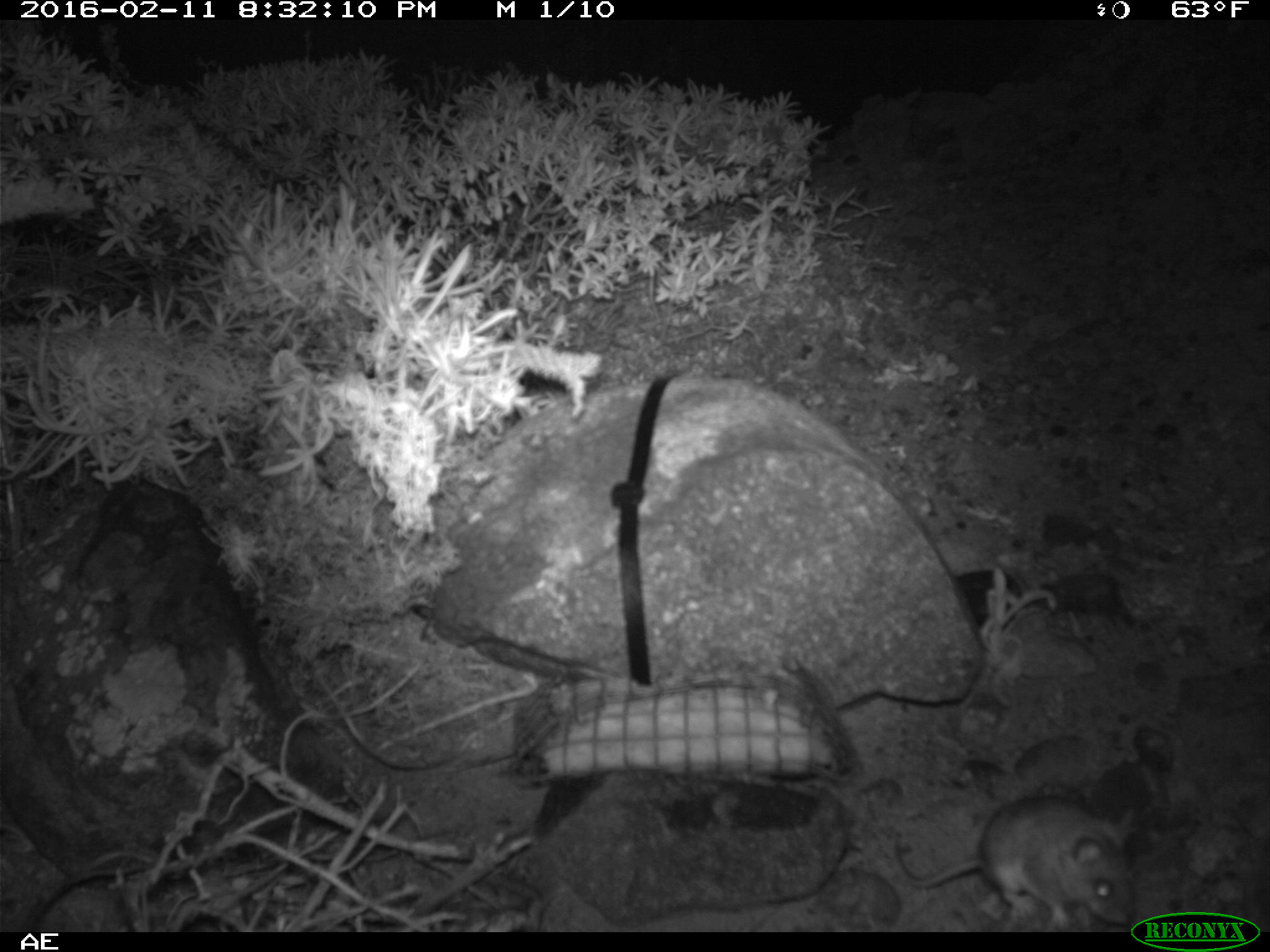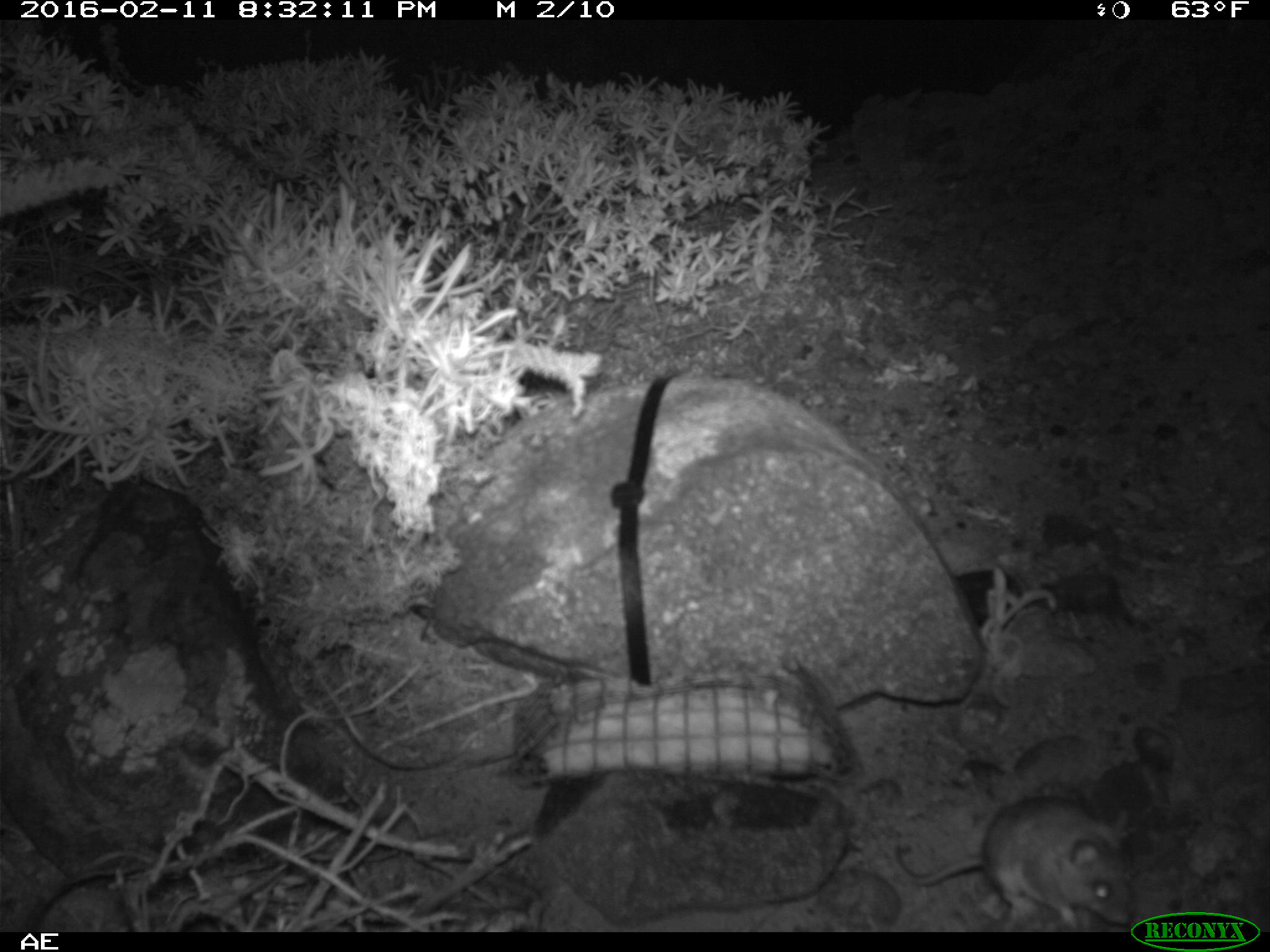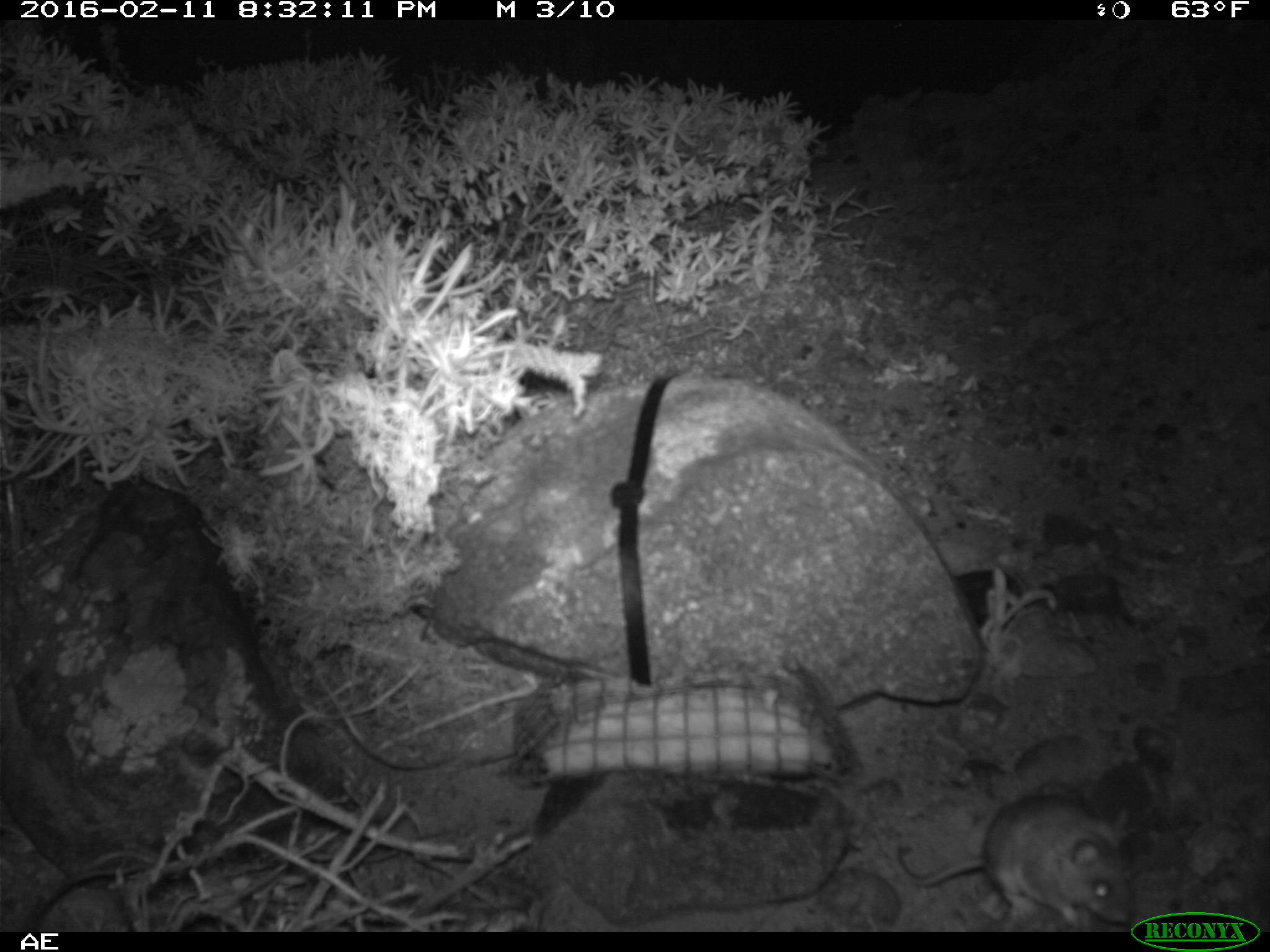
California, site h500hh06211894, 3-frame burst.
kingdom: Animalia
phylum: Chordata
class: Mammalia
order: Rodentia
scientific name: Rodentia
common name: rodent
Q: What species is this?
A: Rodent (Rodentia).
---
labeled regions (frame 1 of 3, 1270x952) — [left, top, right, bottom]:
rodent: [890, 795, 1135, 934]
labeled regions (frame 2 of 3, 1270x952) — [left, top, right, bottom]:
rodent: [910, 790, 1134, 930]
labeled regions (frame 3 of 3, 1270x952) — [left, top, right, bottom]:
rodent: [891, 795, 1135, 923]